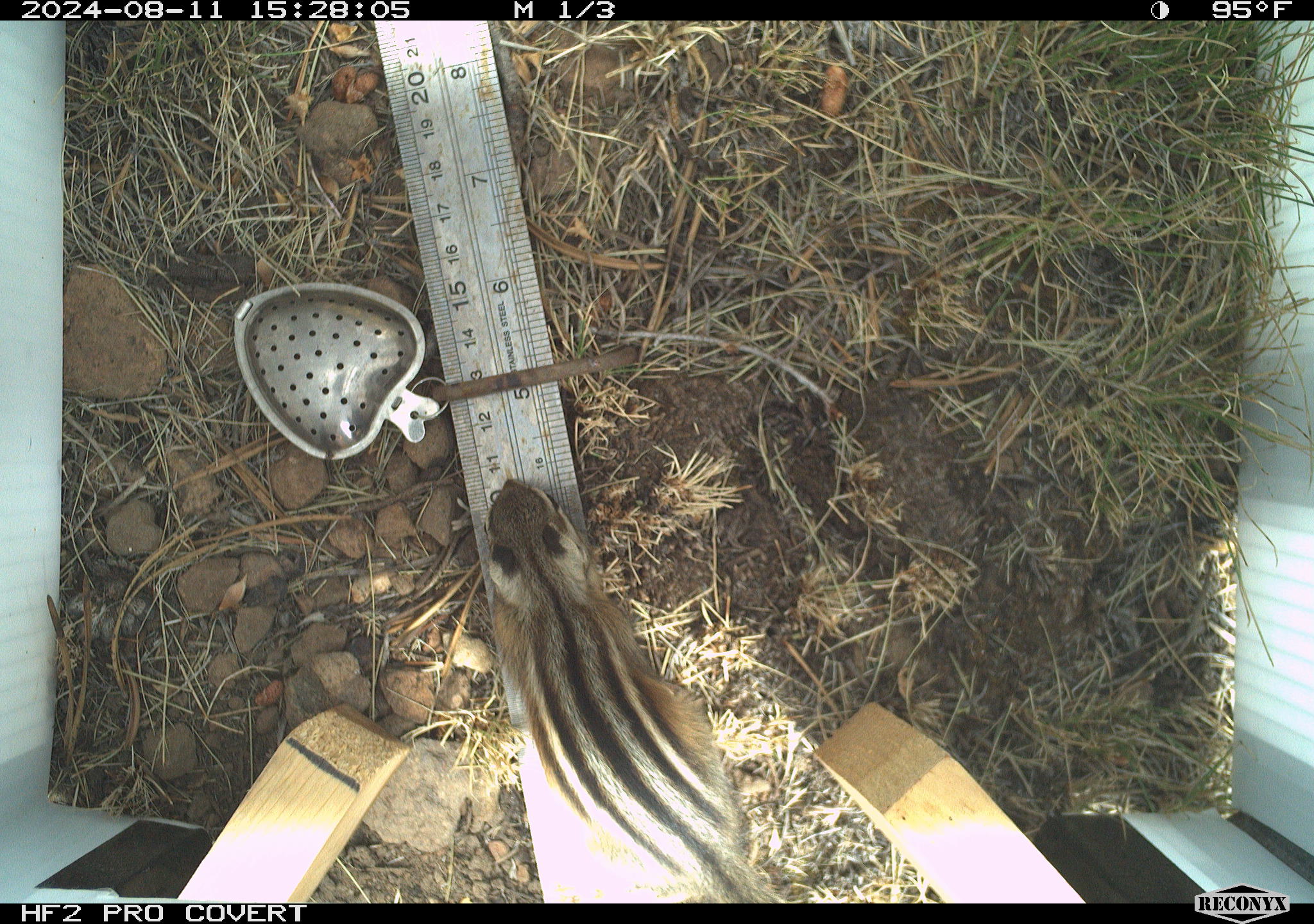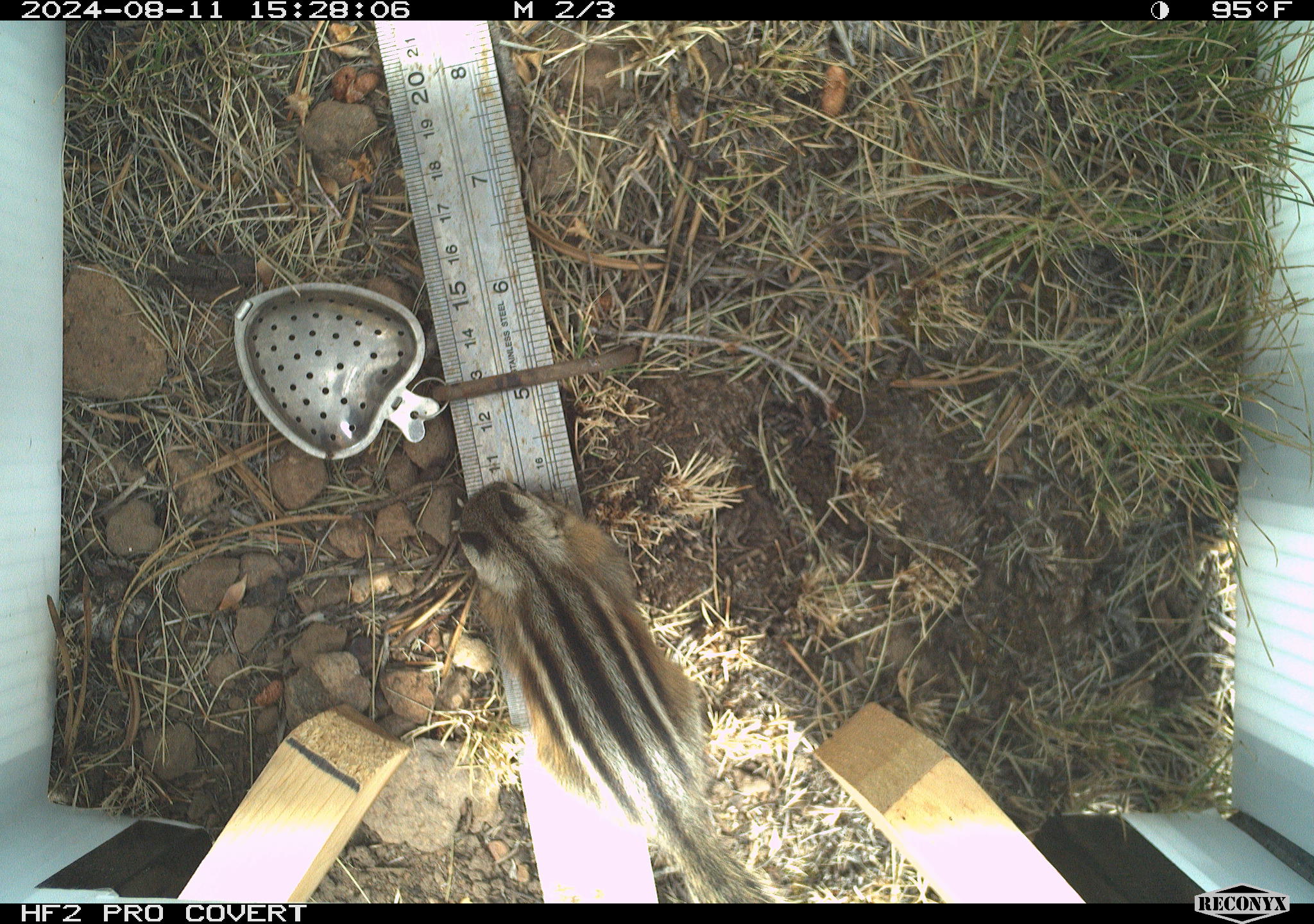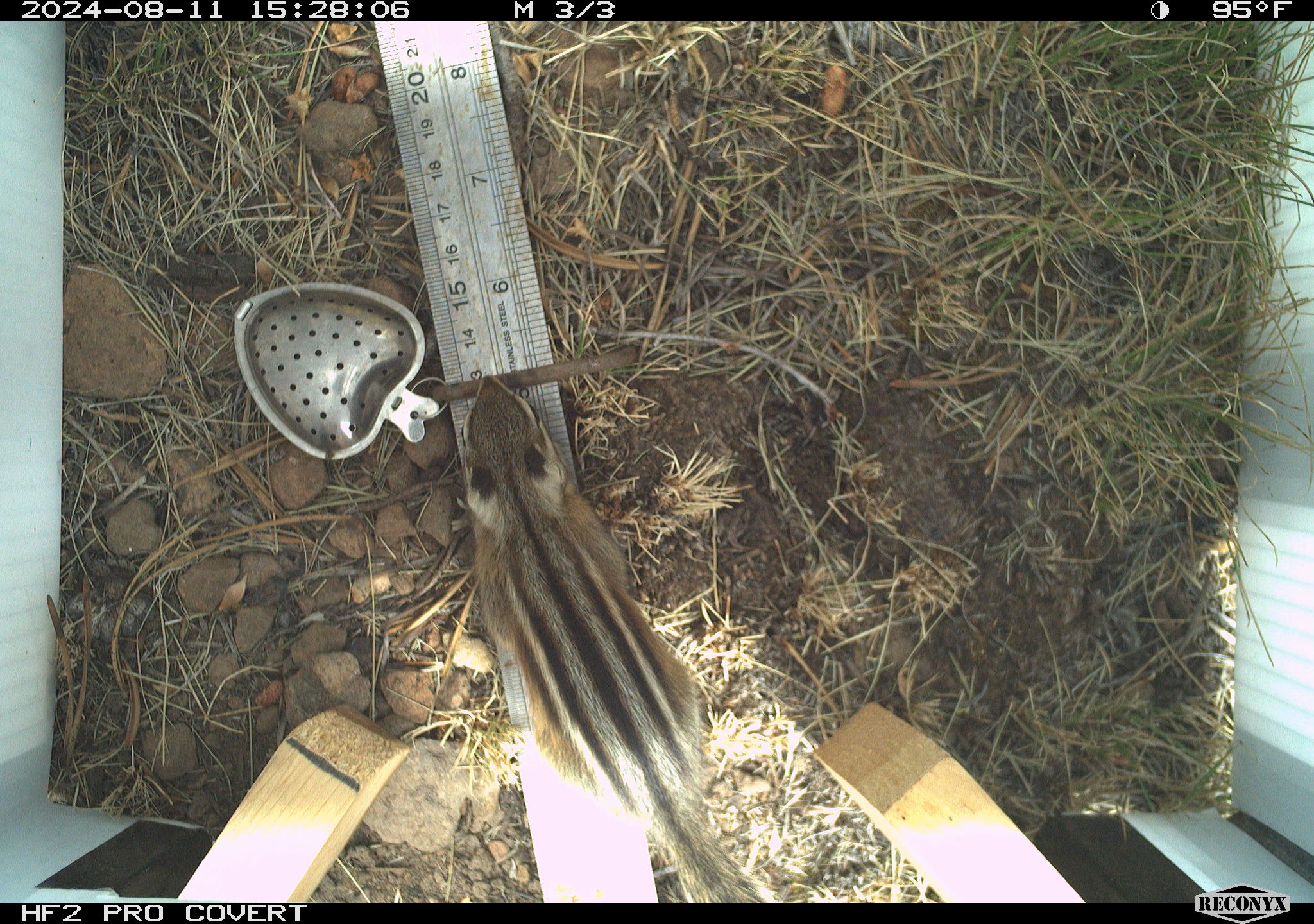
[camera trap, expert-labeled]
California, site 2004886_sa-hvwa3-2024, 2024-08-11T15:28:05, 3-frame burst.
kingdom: Animalia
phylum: Chordata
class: Mammalia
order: Rodentia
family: Sciuridae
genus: Neotamias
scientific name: Neotamias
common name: western chipmunks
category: neotamias species